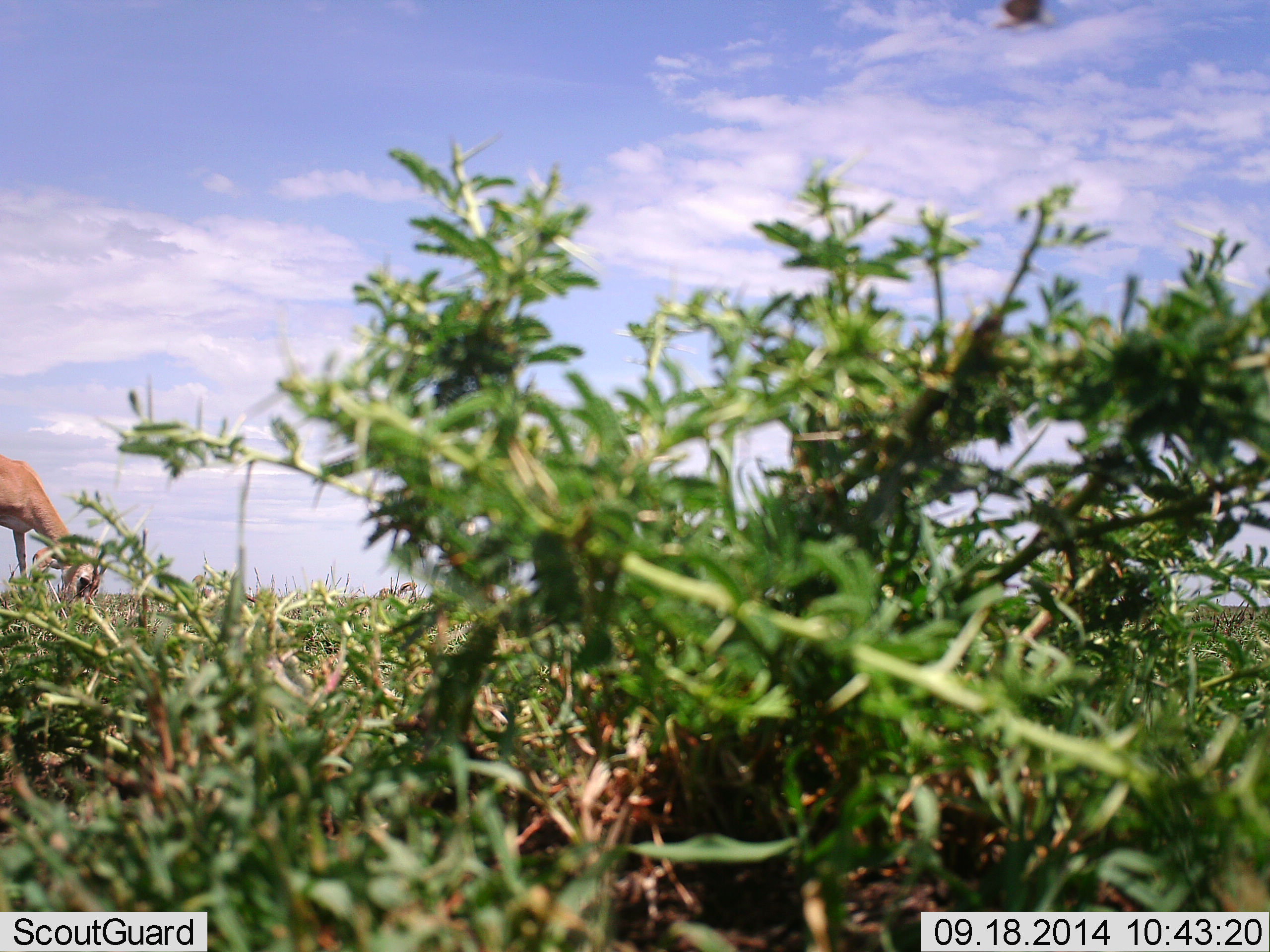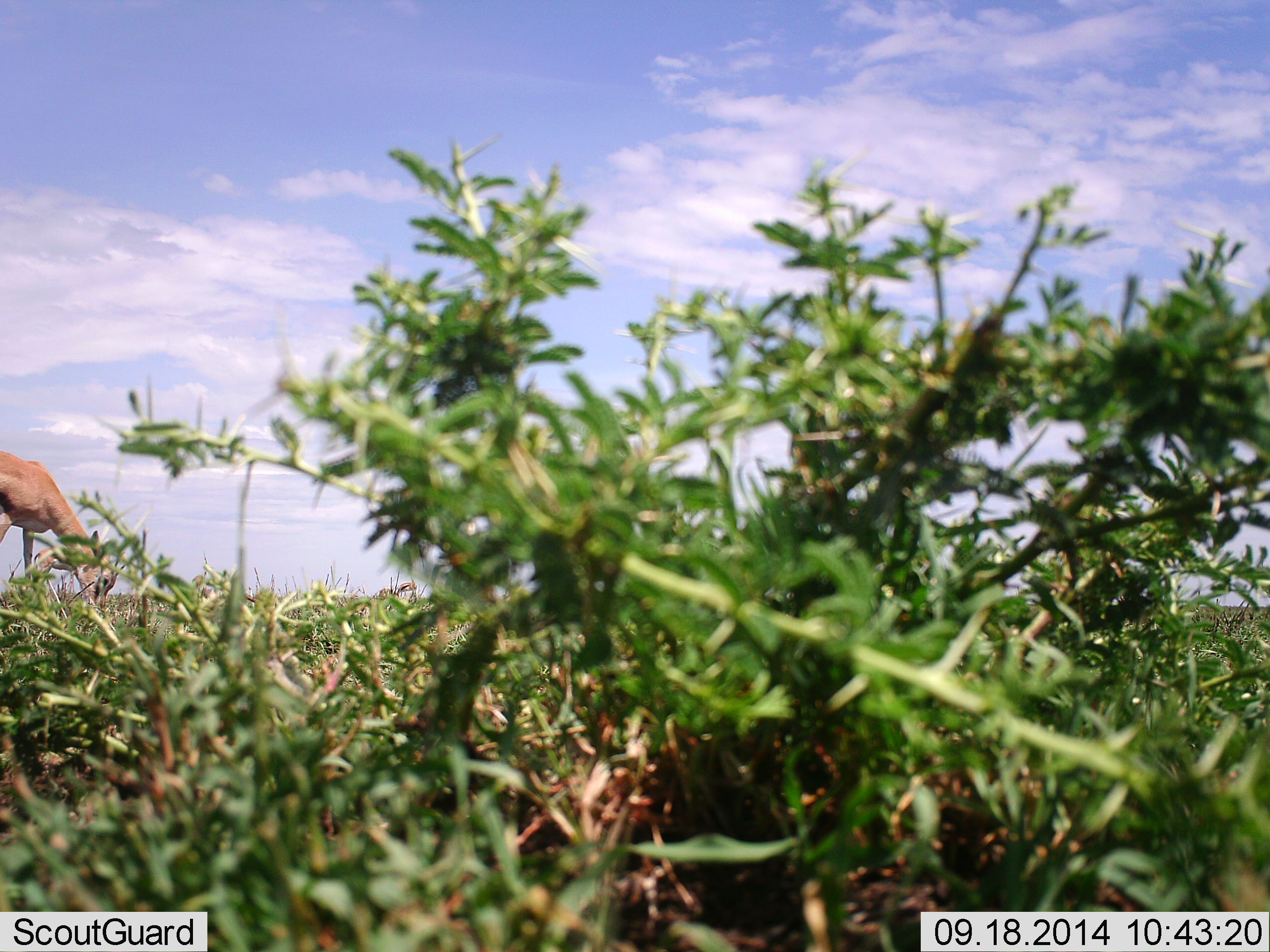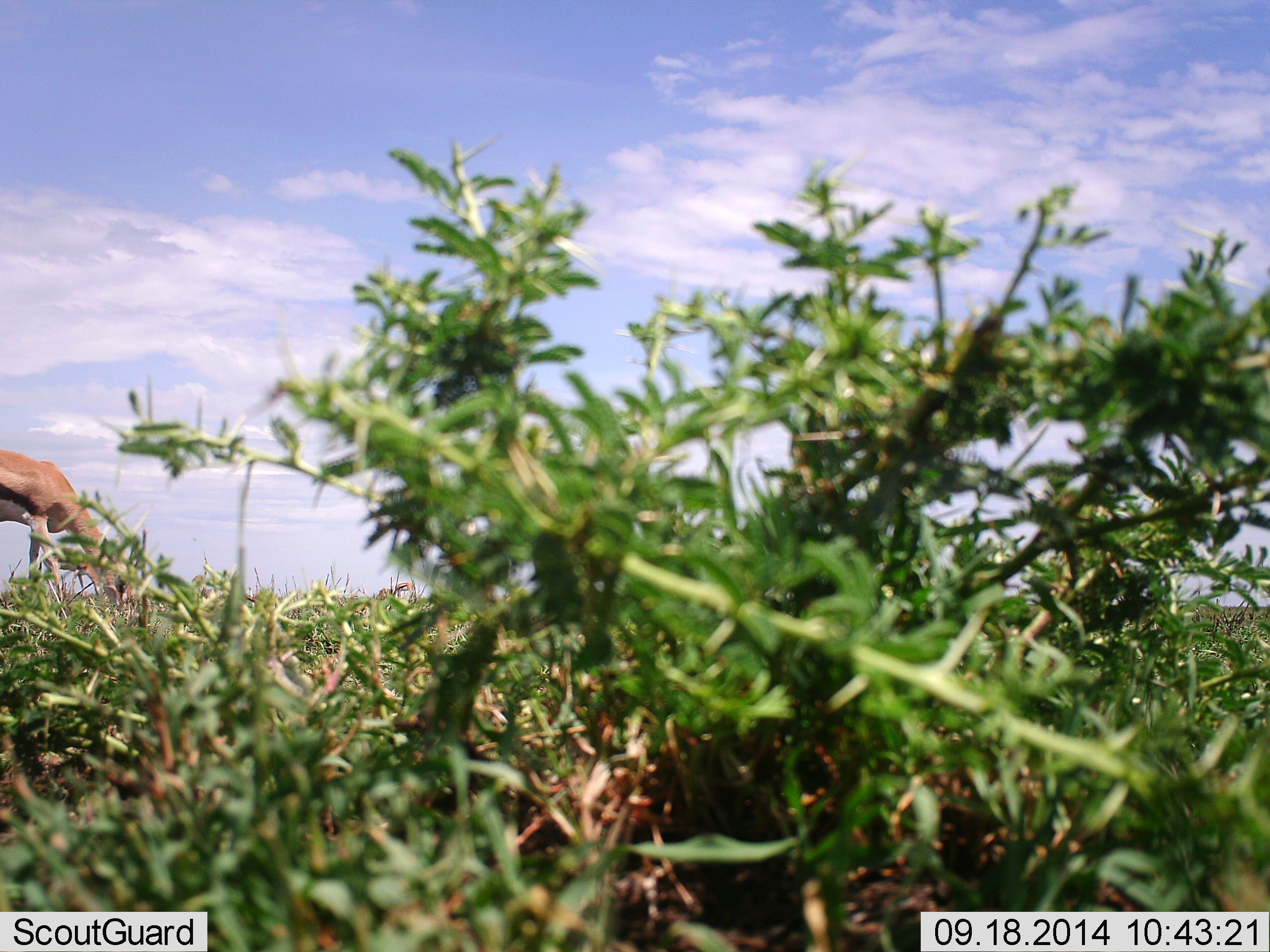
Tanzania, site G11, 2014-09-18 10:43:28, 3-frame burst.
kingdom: Animalia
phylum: Chordata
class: Mammalia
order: Artiodactyla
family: Bovidae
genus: Eudorcas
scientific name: Eudorcas thomsonii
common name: thomson's gazelle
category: gazellethomsons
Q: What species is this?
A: Gazellethomsons (thomson's gazelle) (Eudorcas thomsonii).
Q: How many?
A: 1.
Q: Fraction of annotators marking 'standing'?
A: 10%.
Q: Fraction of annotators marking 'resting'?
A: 0%.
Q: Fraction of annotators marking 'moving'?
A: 0%.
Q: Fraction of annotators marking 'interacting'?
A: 0%.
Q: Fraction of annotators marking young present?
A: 0%.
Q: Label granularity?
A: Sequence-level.